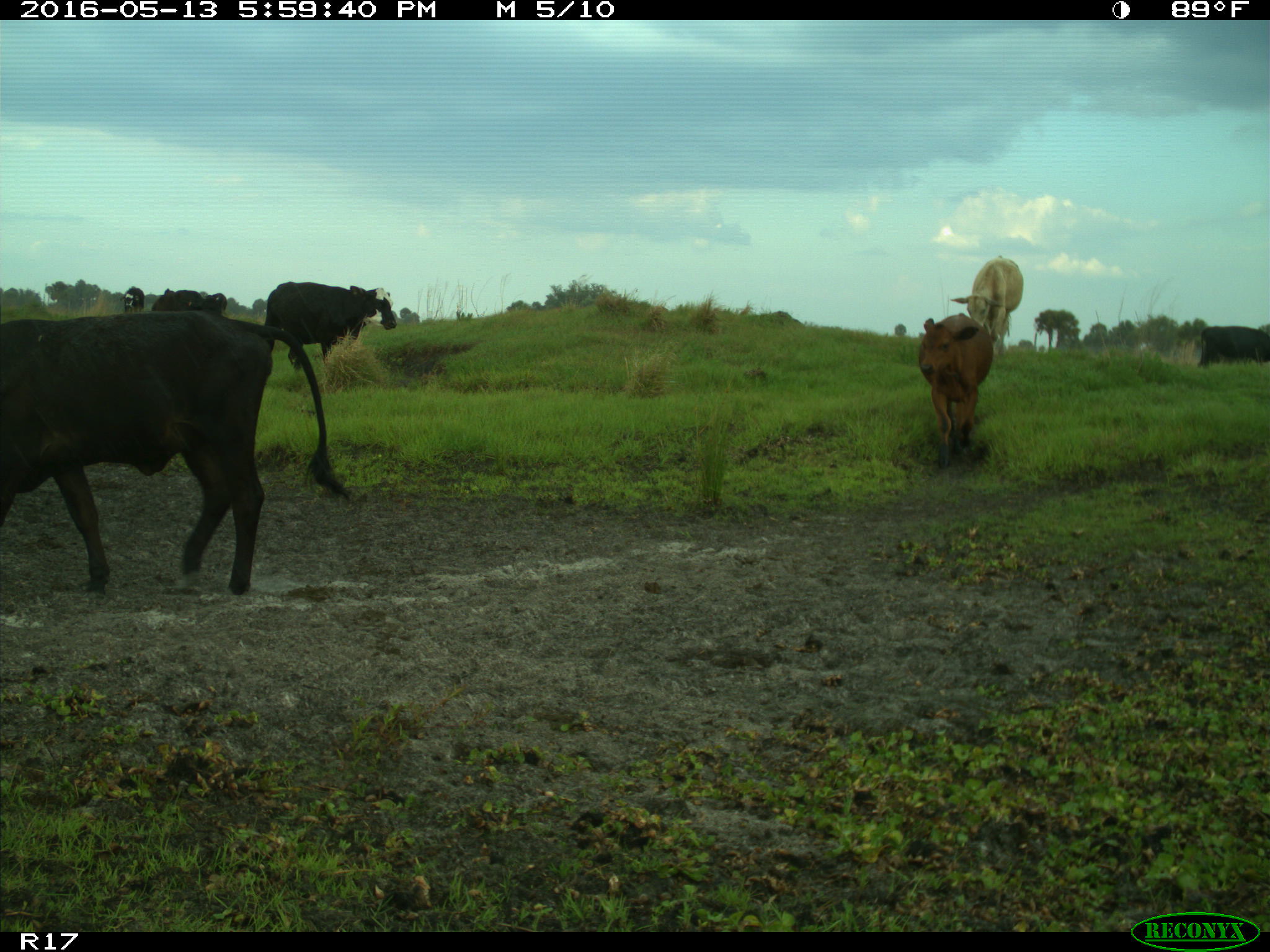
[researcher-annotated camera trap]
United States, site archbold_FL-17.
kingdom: Animalia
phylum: Chordata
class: Mammalia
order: Artiodactyla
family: Bovidae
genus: Bos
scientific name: Bos taurus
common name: domestic cow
Bos taurus (domestic cow).